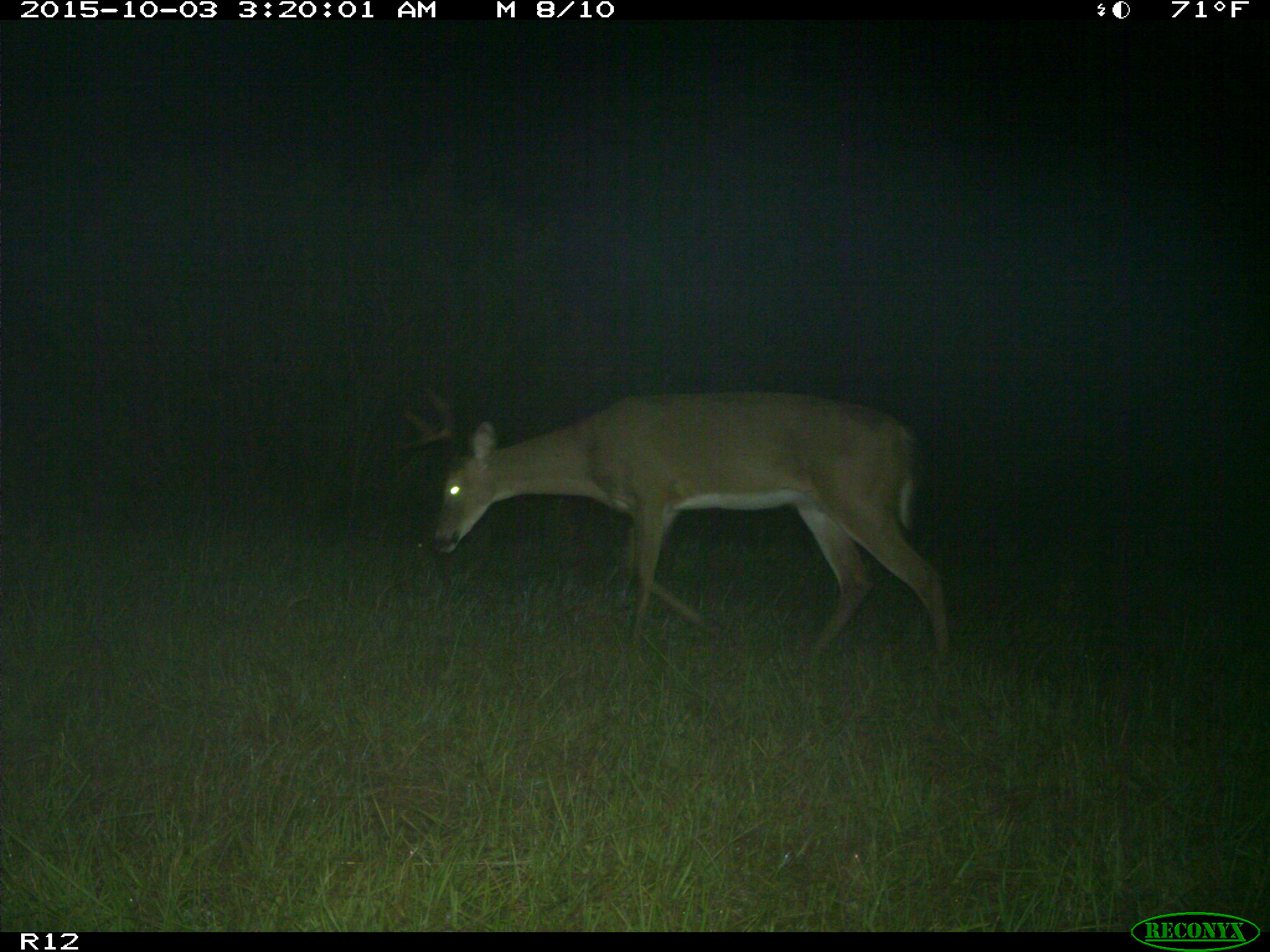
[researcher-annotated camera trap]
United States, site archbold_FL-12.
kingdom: Animalia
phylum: Chordata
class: Mammalia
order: Artiodactyla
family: Cervidae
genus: Odocoileus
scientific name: Odocoileus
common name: deer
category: unidentified deer